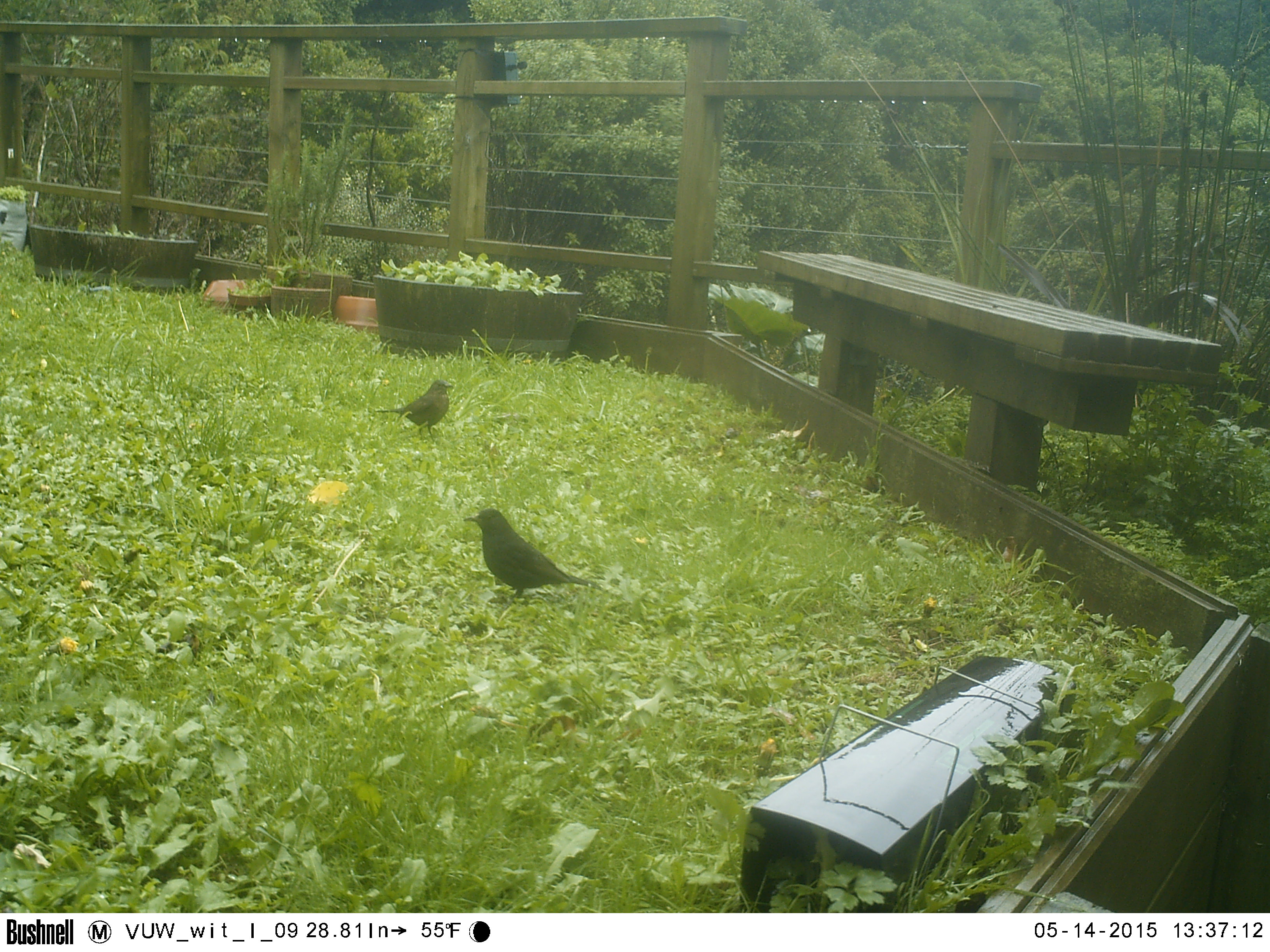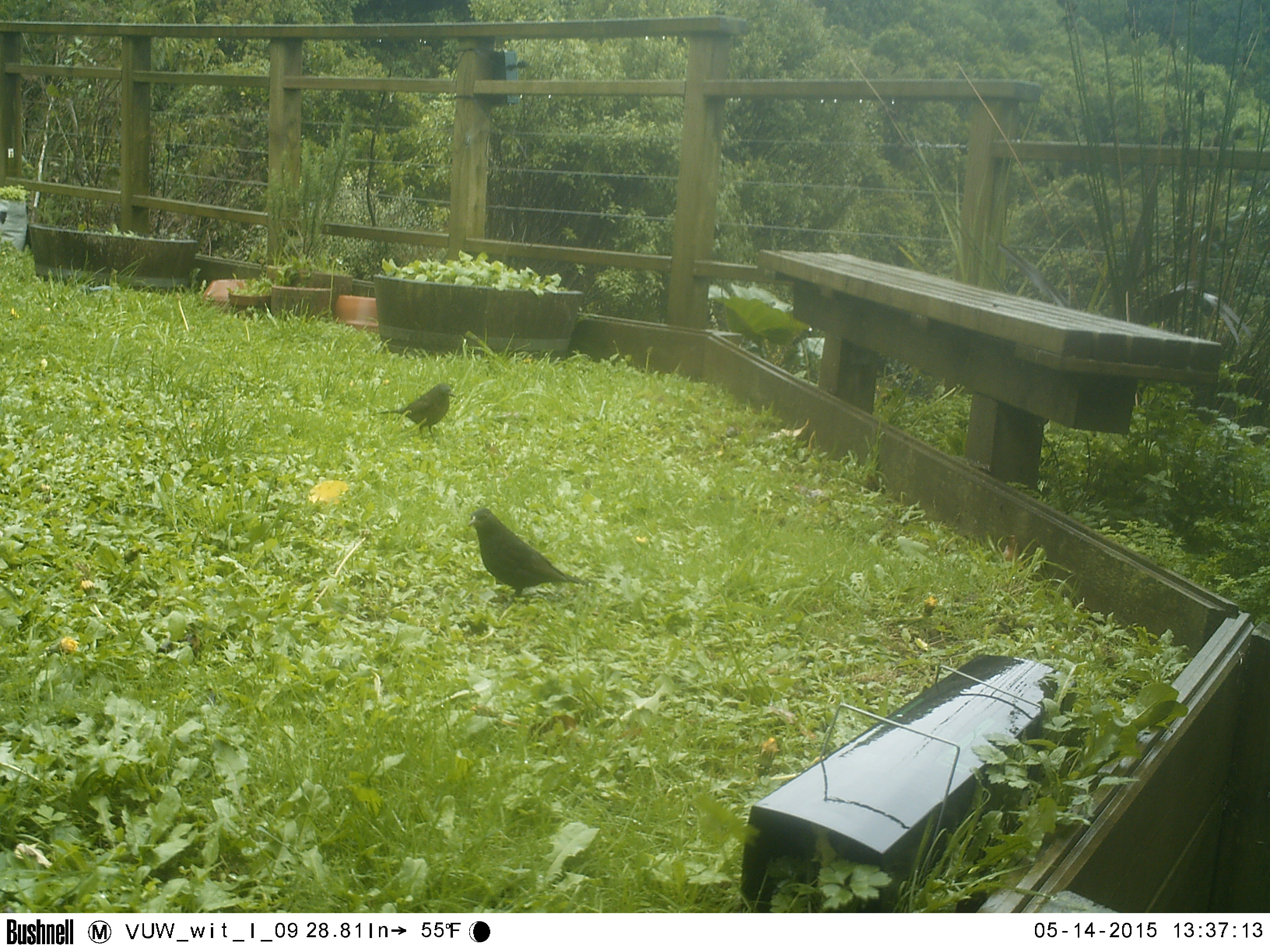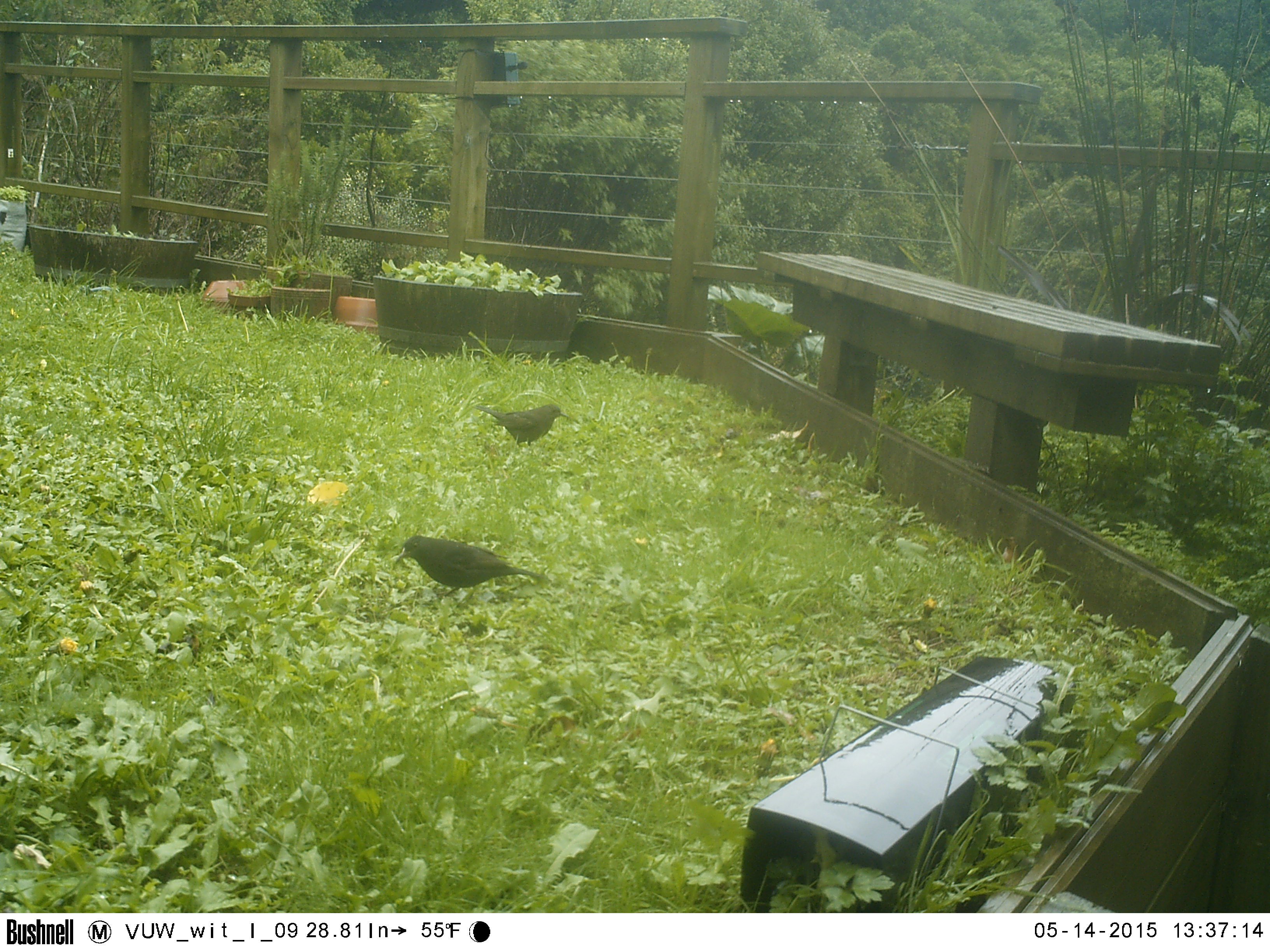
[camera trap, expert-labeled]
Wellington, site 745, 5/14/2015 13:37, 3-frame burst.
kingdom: Animalia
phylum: Chordata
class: Aves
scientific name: Aves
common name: bird